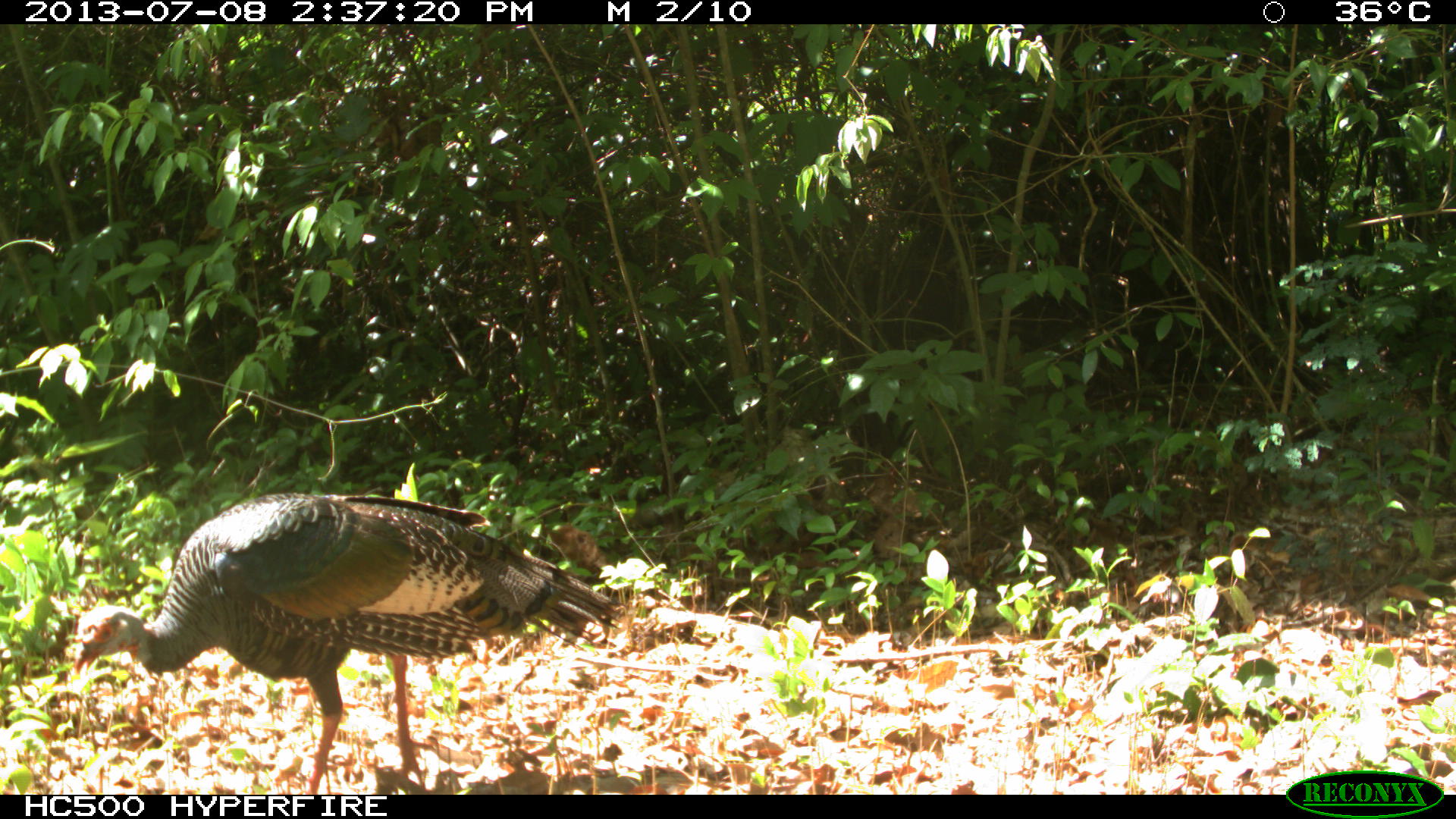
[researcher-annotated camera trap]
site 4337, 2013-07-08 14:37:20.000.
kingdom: Animalia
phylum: Chordata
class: Aves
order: Galliformes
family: Phasianidae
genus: Meleagris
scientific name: Meleagris ocellata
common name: ocellated turkey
Meleagris ocellata (ocellated turkey), count 1, sex female.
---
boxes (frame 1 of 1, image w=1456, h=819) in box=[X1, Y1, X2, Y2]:
meleagris ocellata: box=[69, 490, 621, 789]